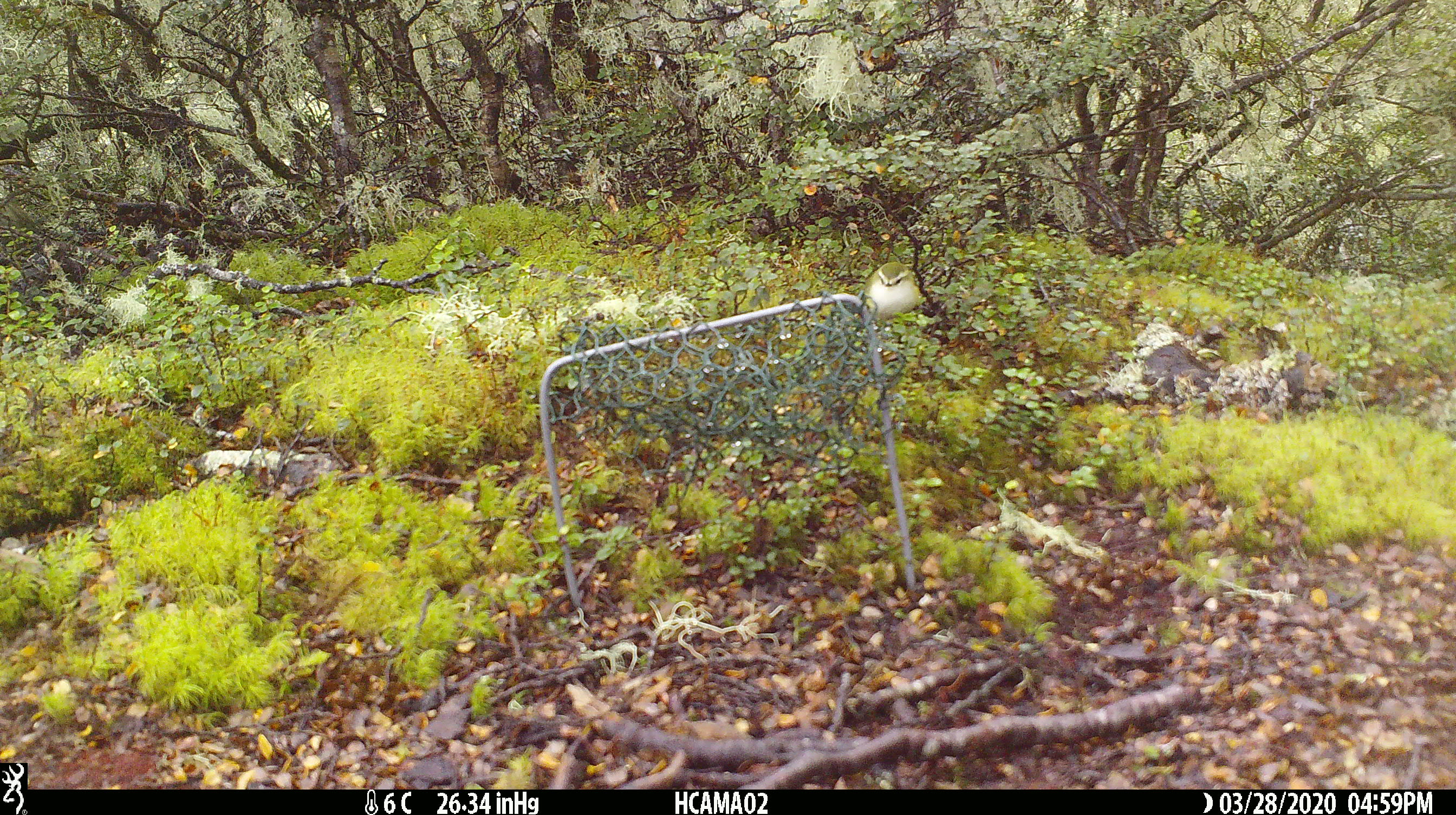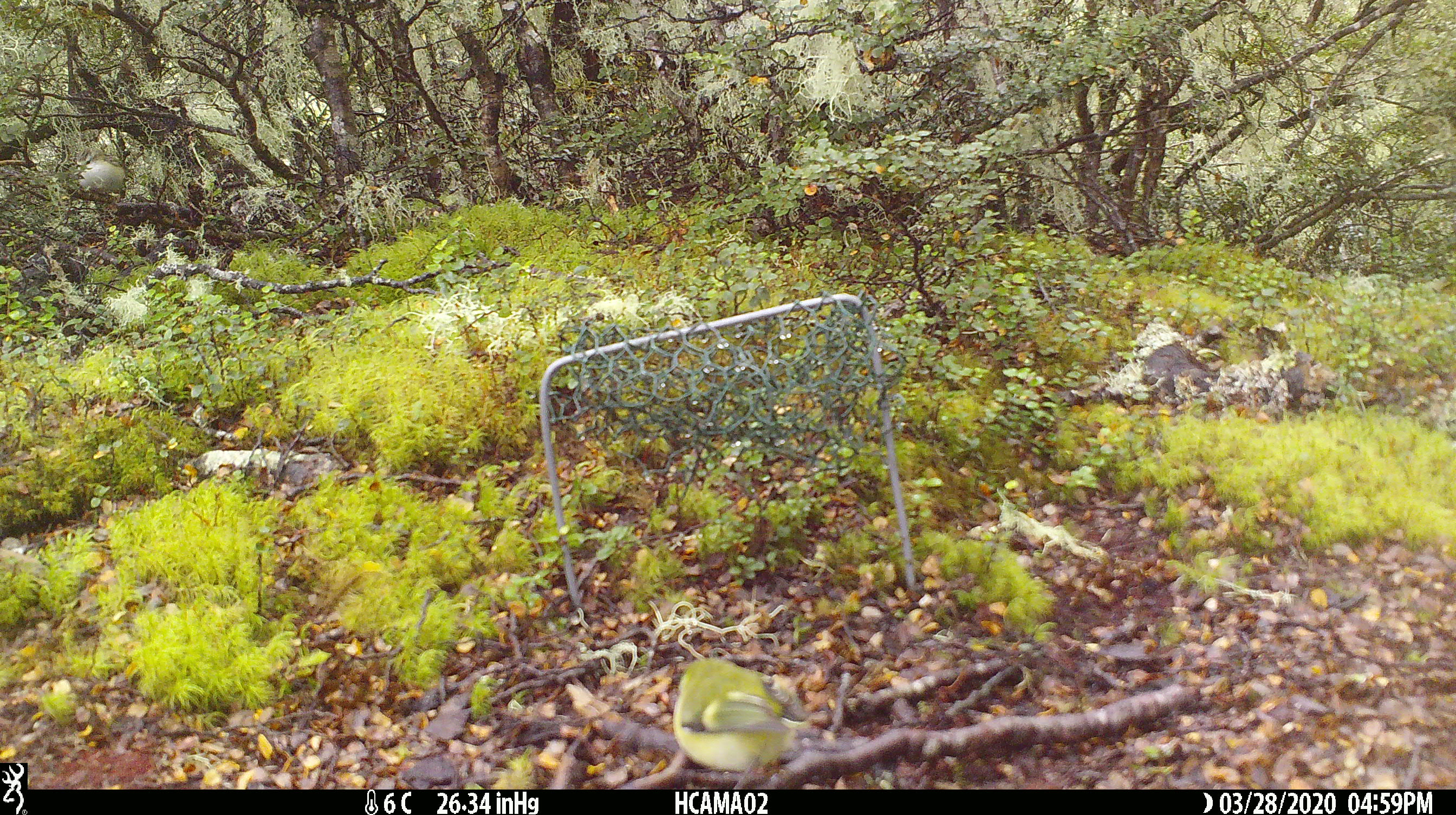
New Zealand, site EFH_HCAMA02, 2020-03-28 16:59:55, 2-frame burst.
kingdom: Animalia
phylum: Chordata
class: Aves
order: Passeriformes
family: Acanthisittidae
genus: Acanthisitta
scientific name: Acanthisitta chloris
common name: rifleman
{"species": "rifleman (Acanthisitta chloris)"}